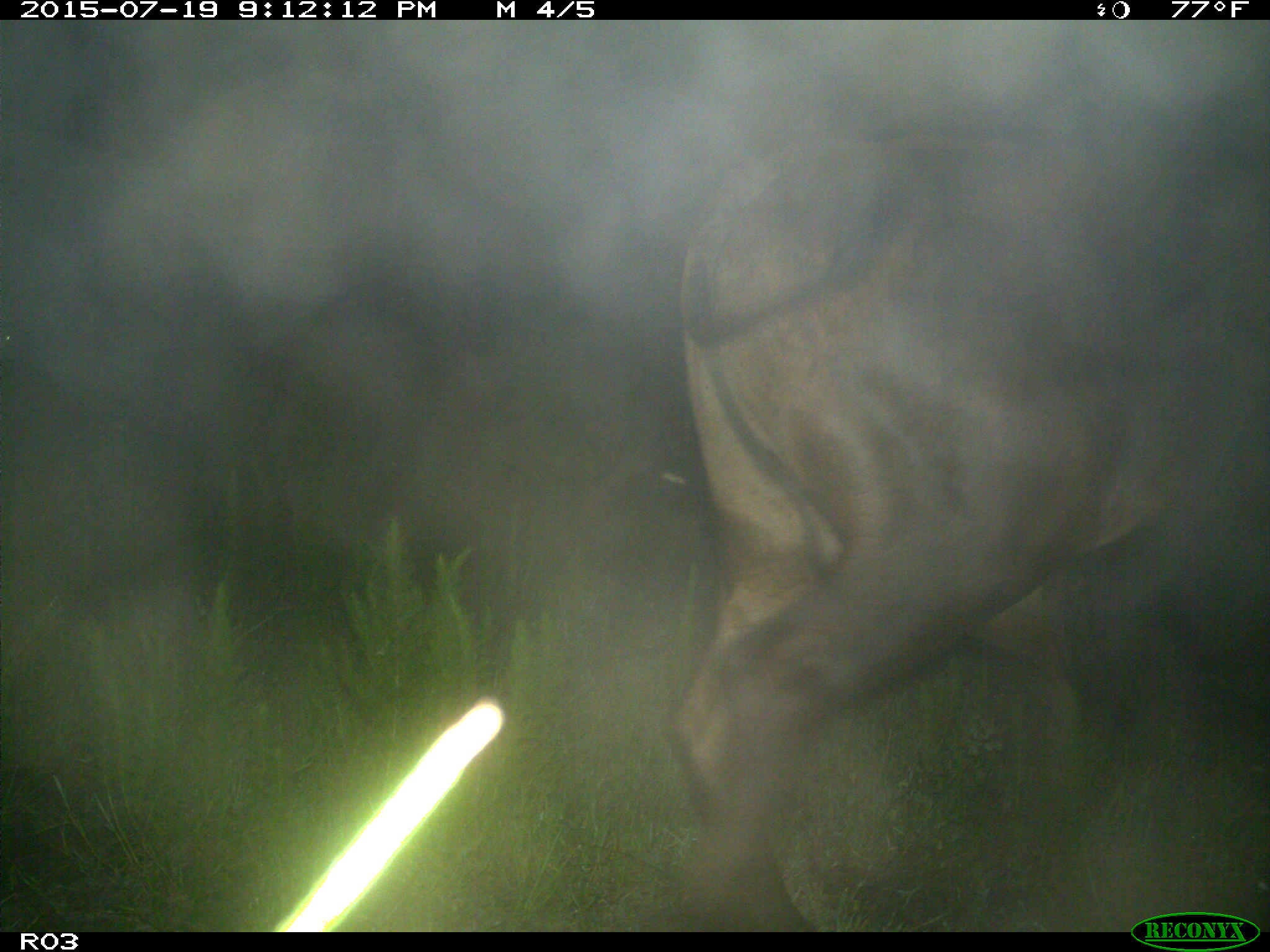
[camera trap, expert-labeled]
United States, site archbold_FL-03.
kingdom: Animalia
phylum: Chordata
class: Mammalia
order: Artiodactyla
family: Bovidae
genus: Bos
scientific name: Bos taurus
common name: domestic cow